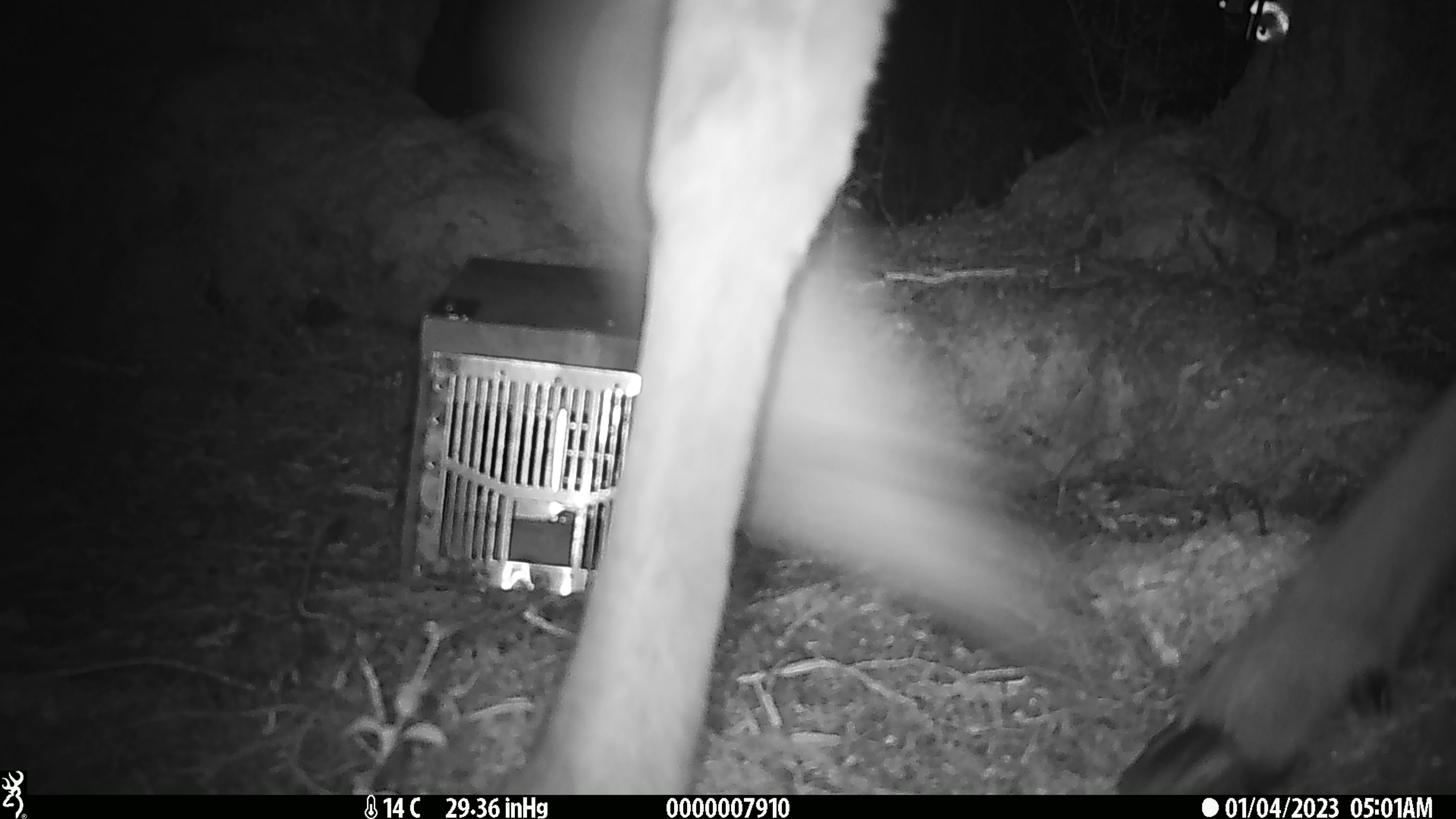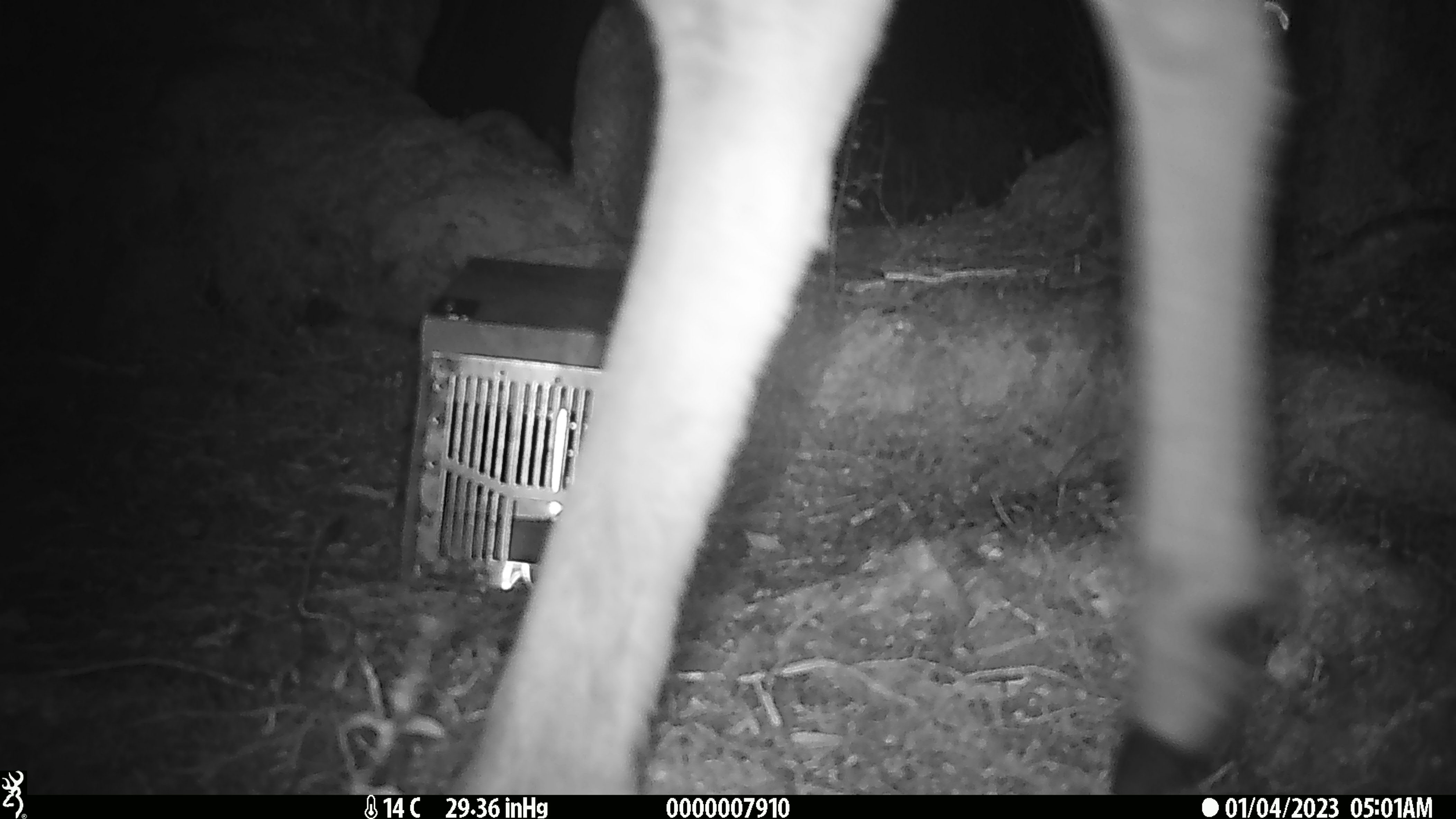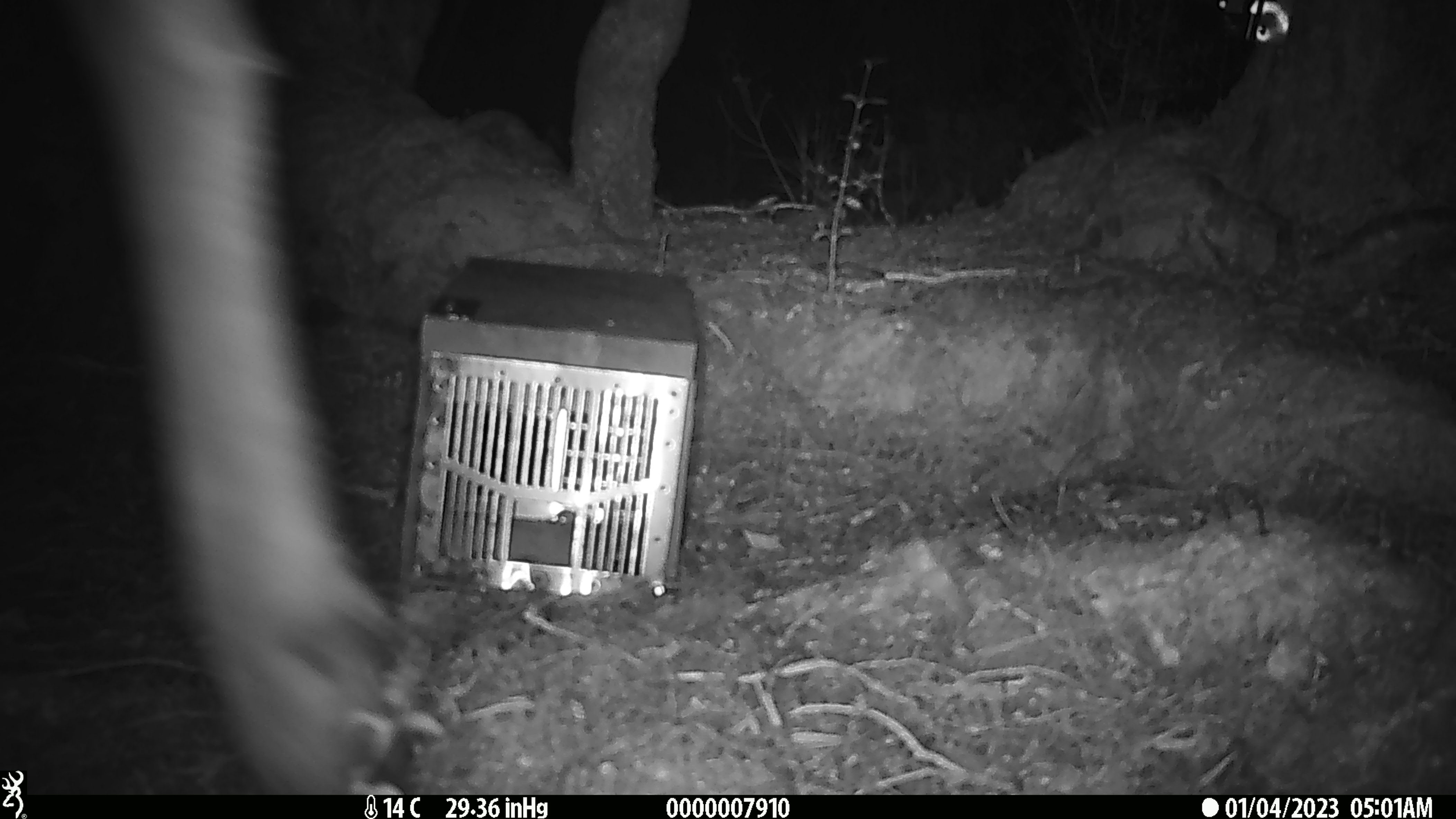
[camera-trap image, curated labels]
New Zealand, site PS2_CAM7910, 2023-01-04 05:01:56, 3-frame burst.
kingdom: Animalia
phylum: Chordata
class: Mammalia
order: Artiodactyla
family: Cervidae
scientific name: Cervidae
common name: deer